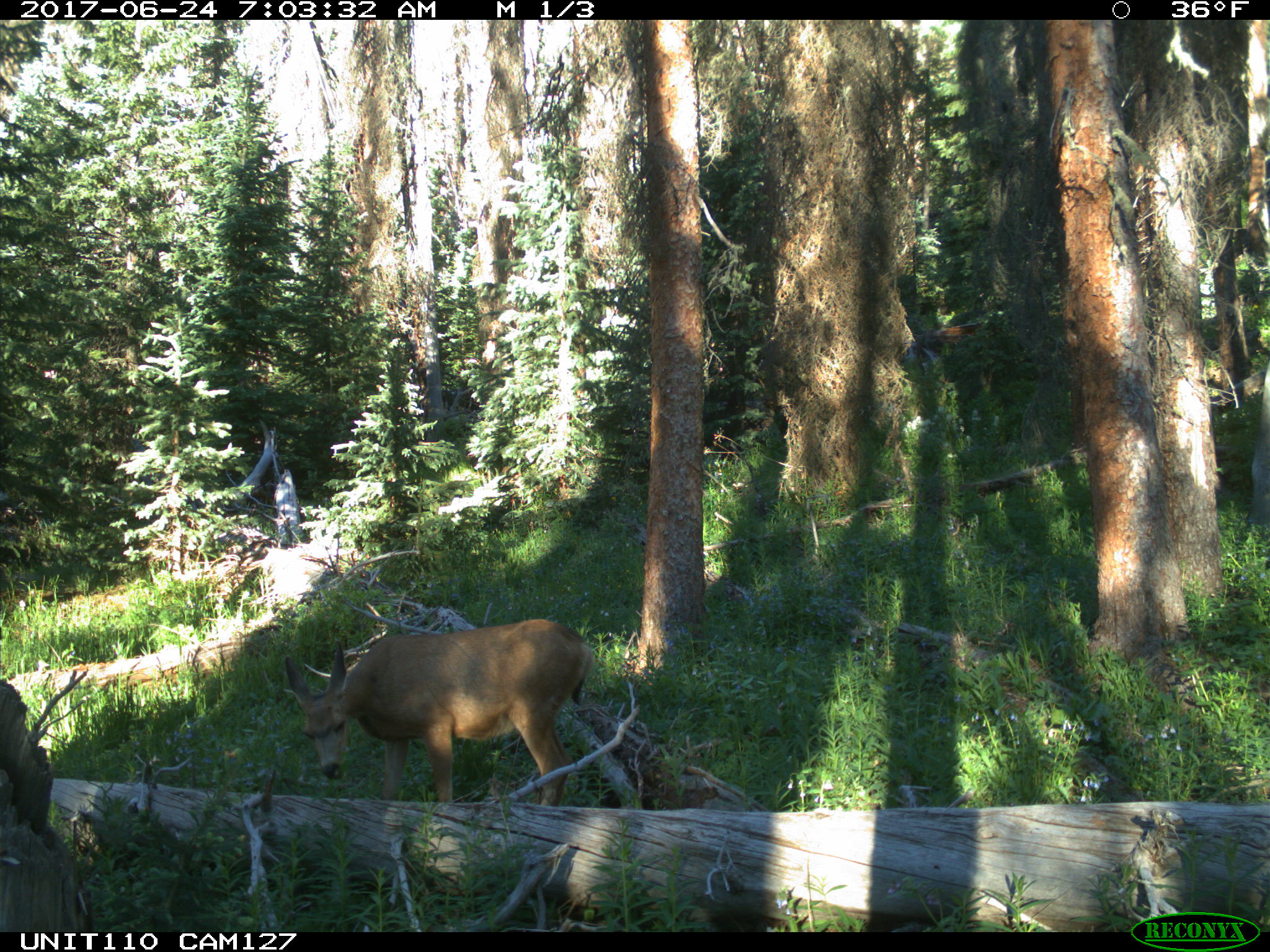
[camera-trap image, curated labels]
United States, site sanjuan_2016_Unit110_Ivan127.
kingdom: Animalia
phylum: Chordata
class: Mammalia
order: Artiodactyla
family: Cervidae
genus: Odocoileus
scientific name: Odocoileus hemionus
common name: mule deer